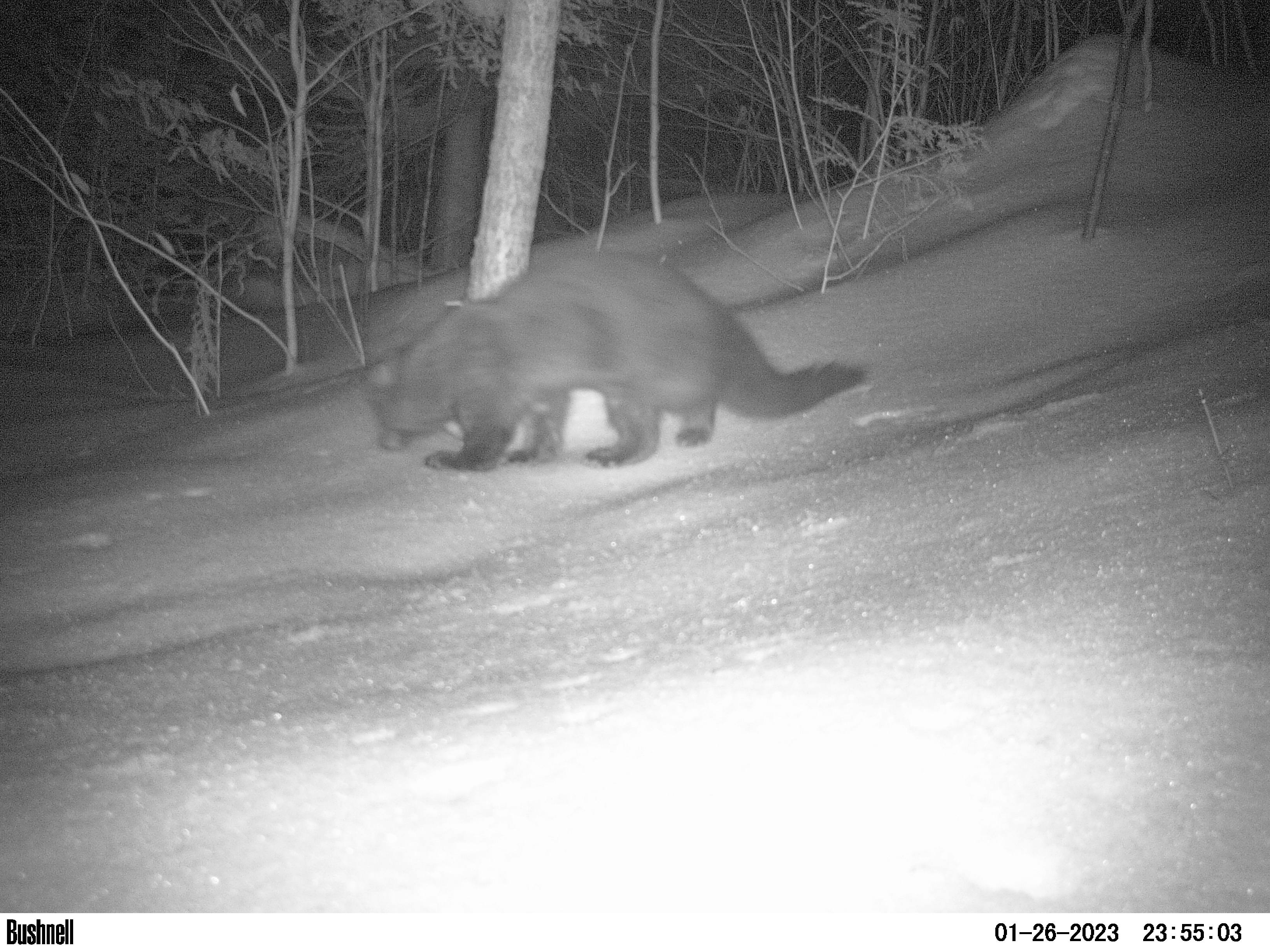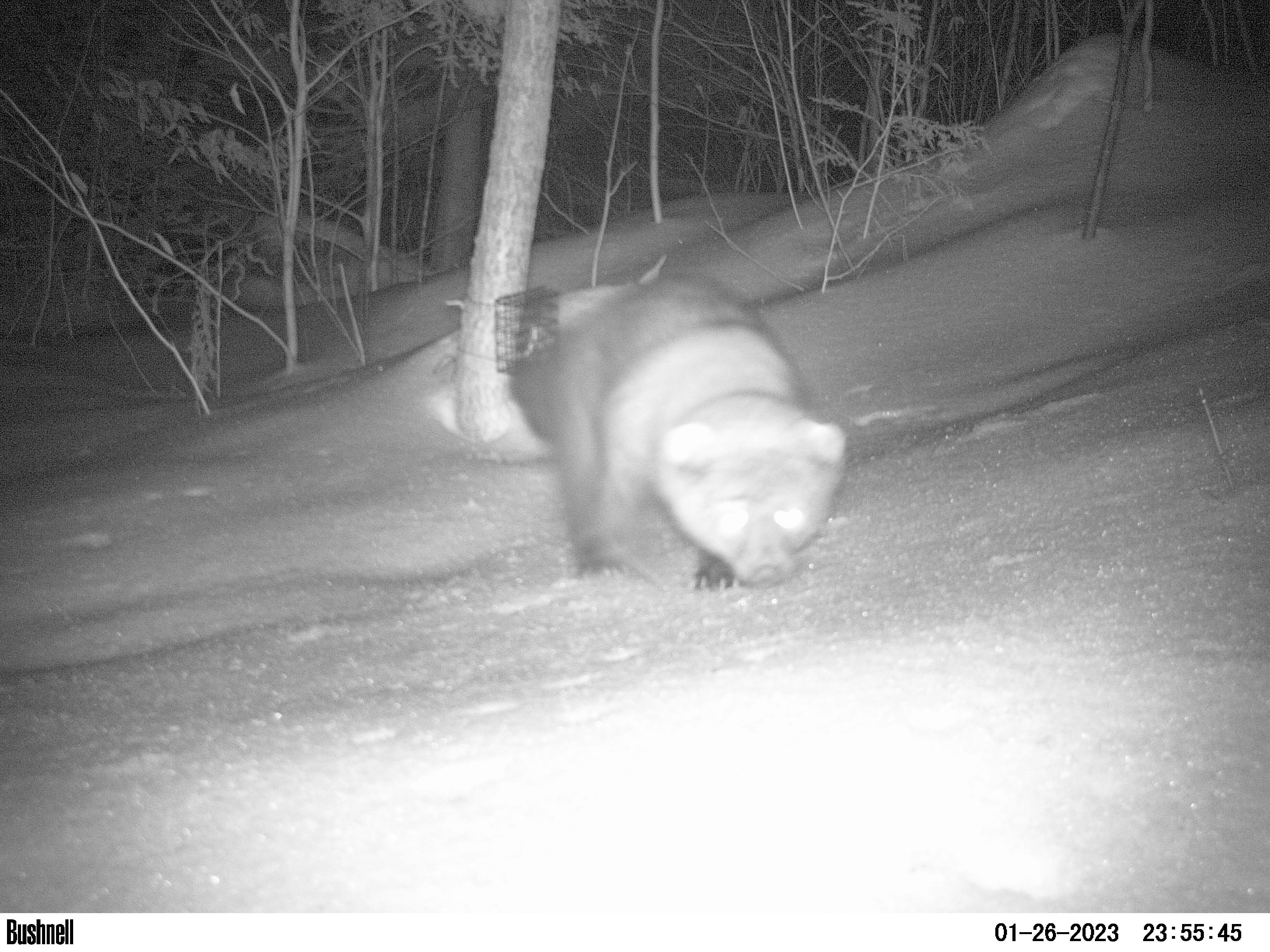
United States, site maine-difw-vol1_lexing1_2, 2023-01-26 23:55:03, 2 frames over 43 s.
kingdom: Animalia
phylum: Chordata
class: Mammalia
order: Carnivora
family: Mustelidae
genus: Pekania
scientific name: Pekania pennanti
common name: fisher